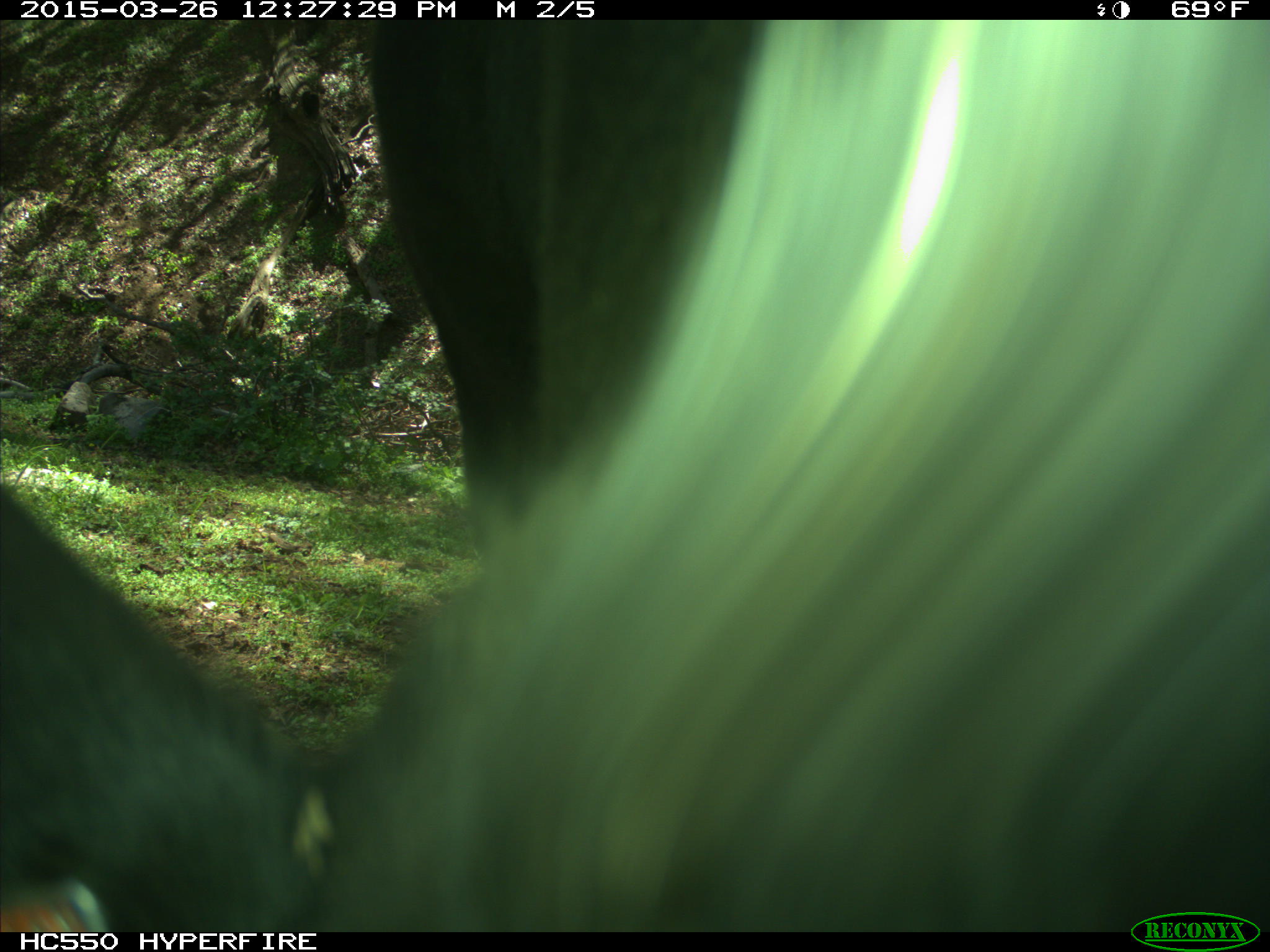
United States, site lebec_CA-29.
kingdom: Animalia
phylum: Chordata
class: Mammalia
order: Artiodactyla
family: Bovidae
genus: Bos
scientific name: Bos taurus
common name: domestic cow